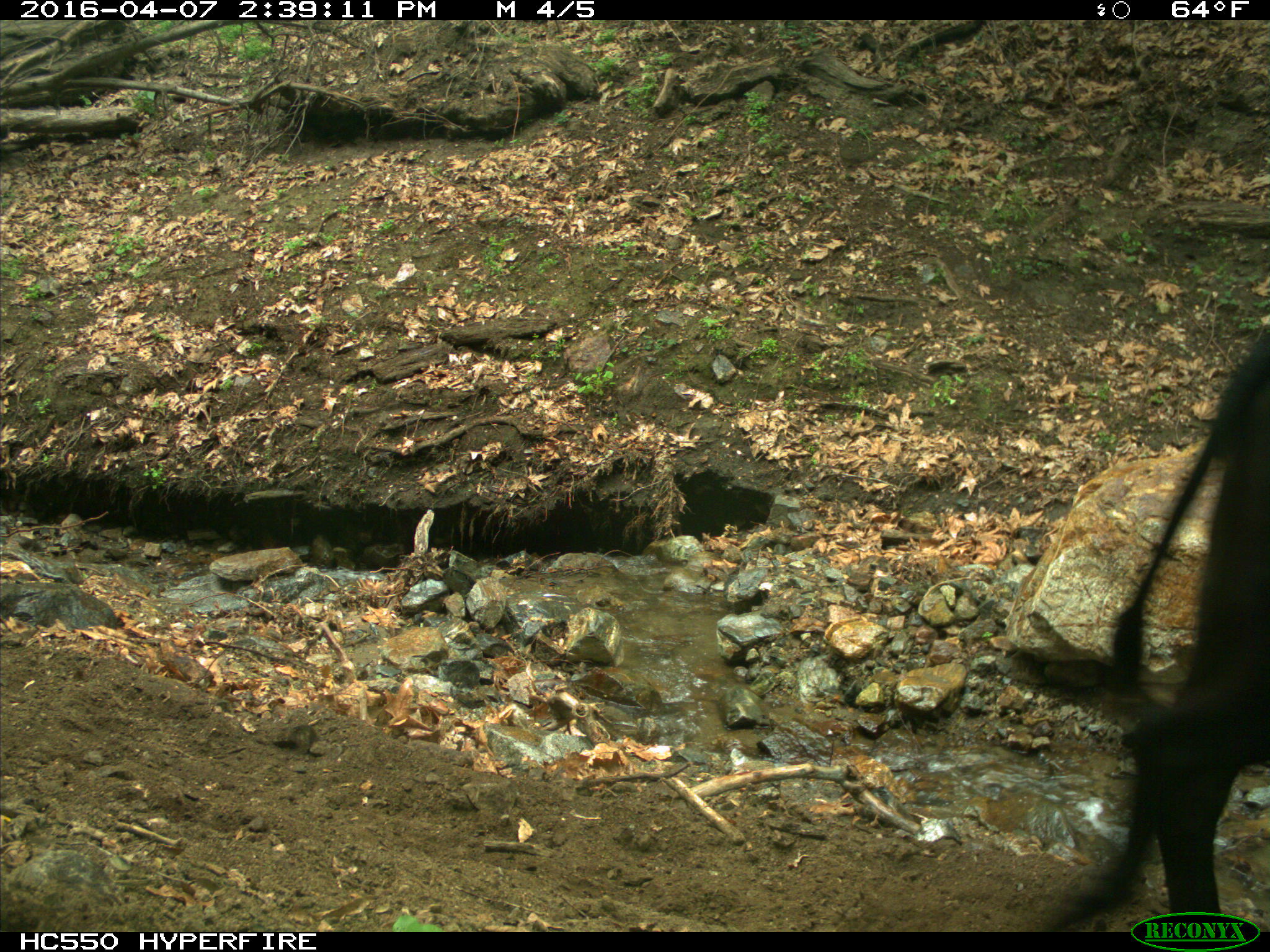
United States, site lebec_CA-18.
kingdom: Animalia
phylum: Chordata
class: Mammalia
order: Artiodactyla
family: Bovidae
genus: Bos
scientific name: Bos taurus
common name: domestic cow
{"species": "Bos taurus (domestic cow)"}